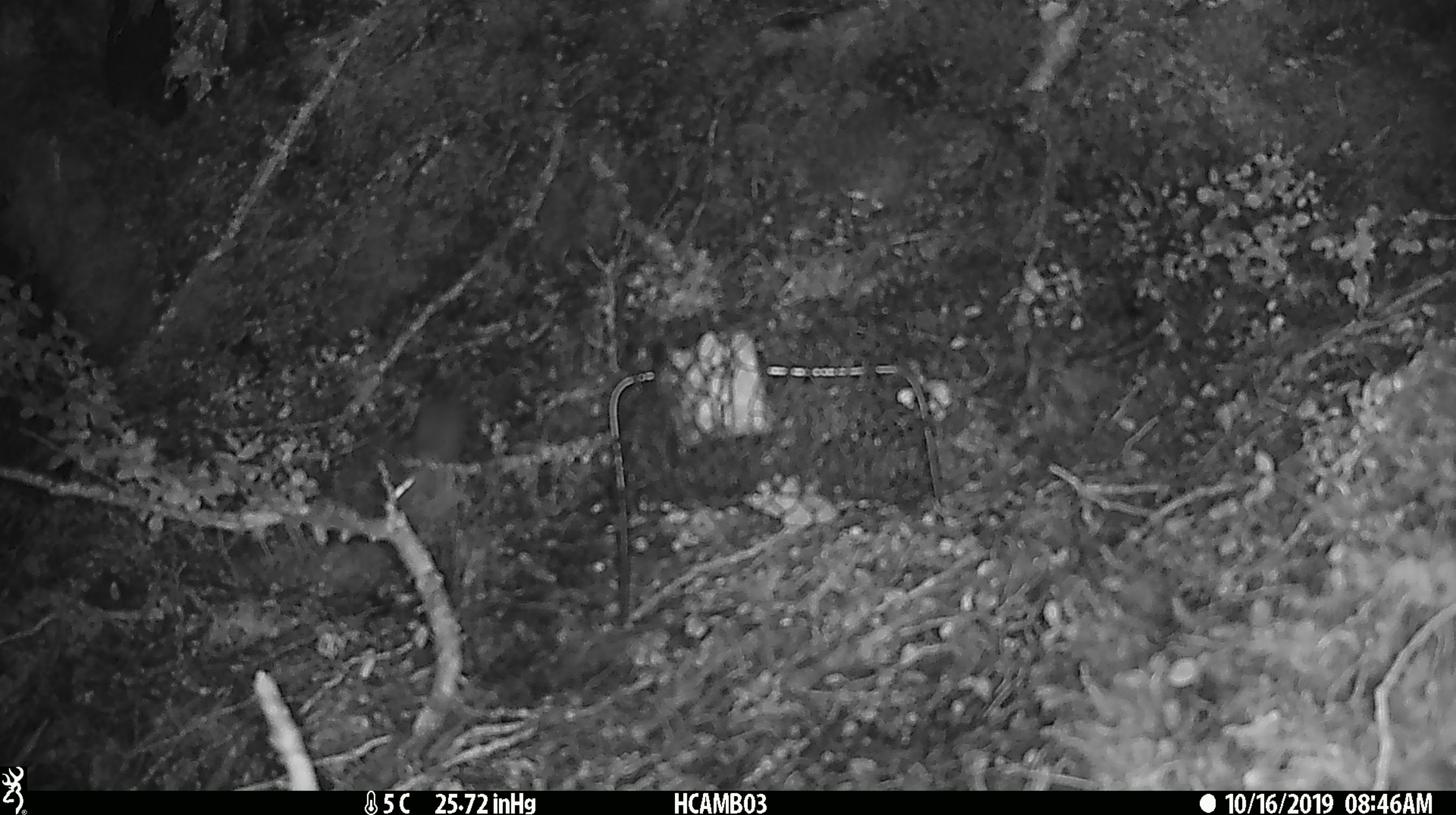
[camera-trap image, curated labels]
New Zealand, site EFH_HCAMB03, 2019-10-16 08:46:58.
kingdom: Animalia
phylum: Chordata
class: Mammalia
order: Rodentia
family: Muridae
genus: Mus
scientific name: Mus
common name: mouse